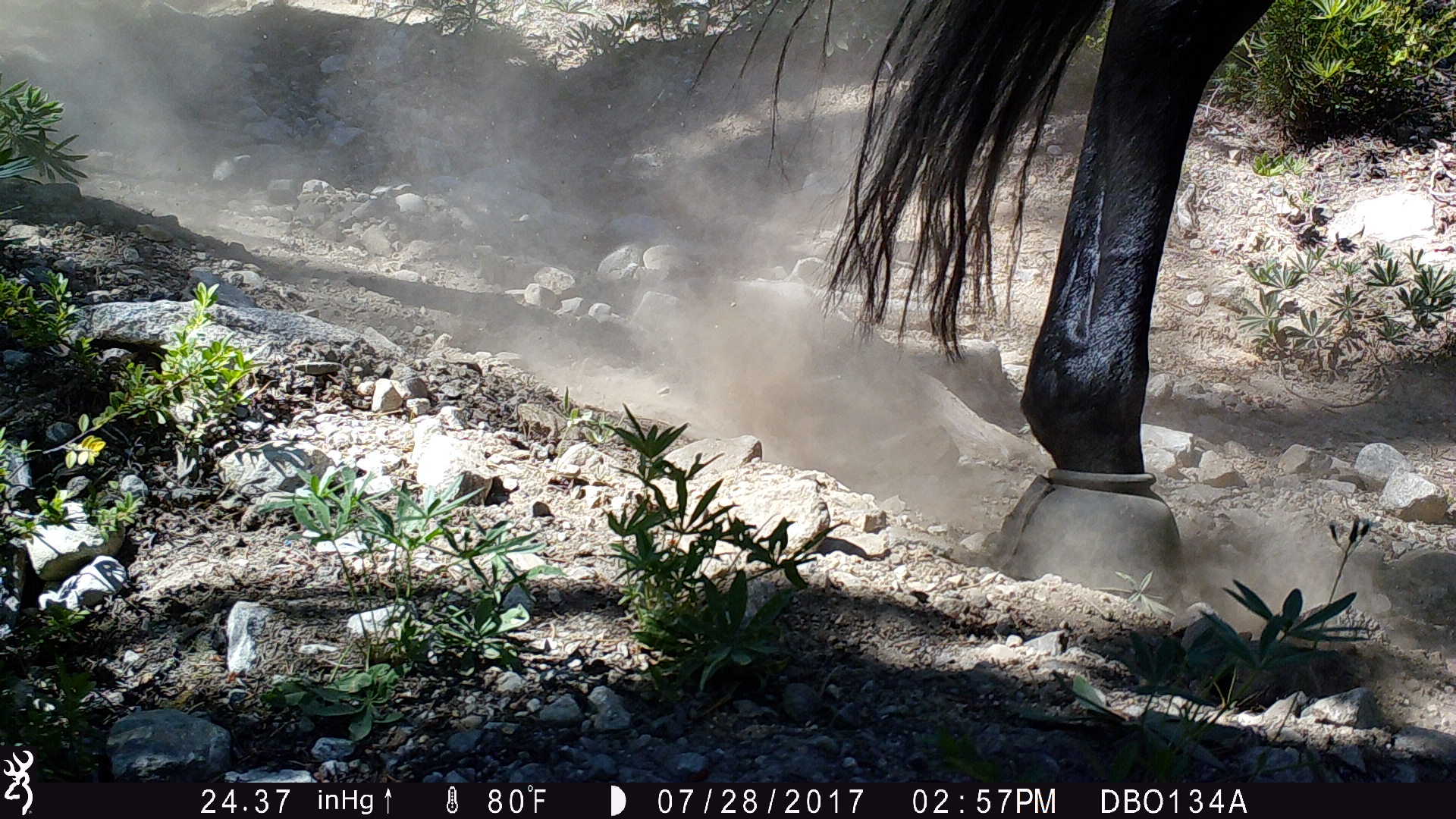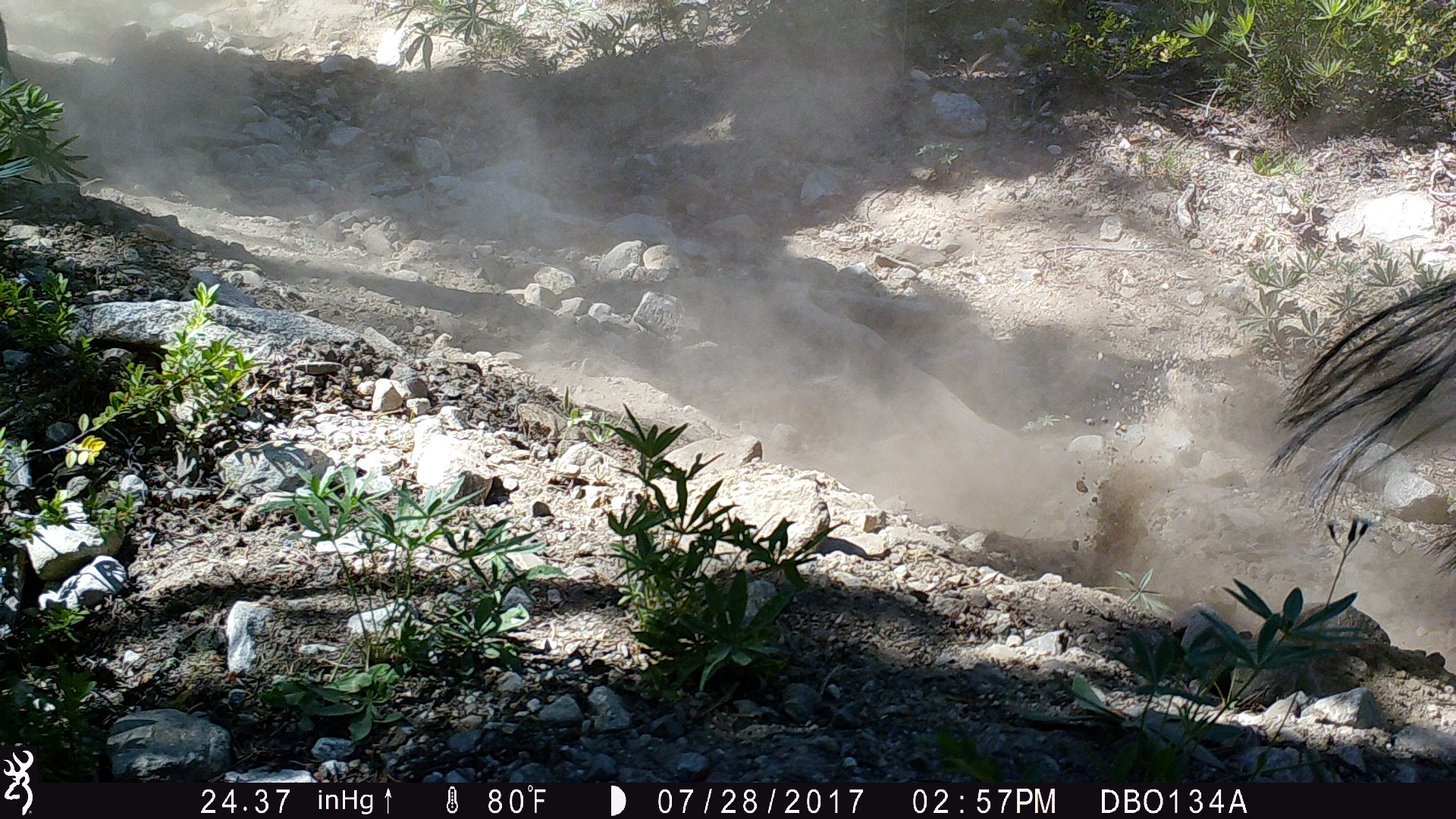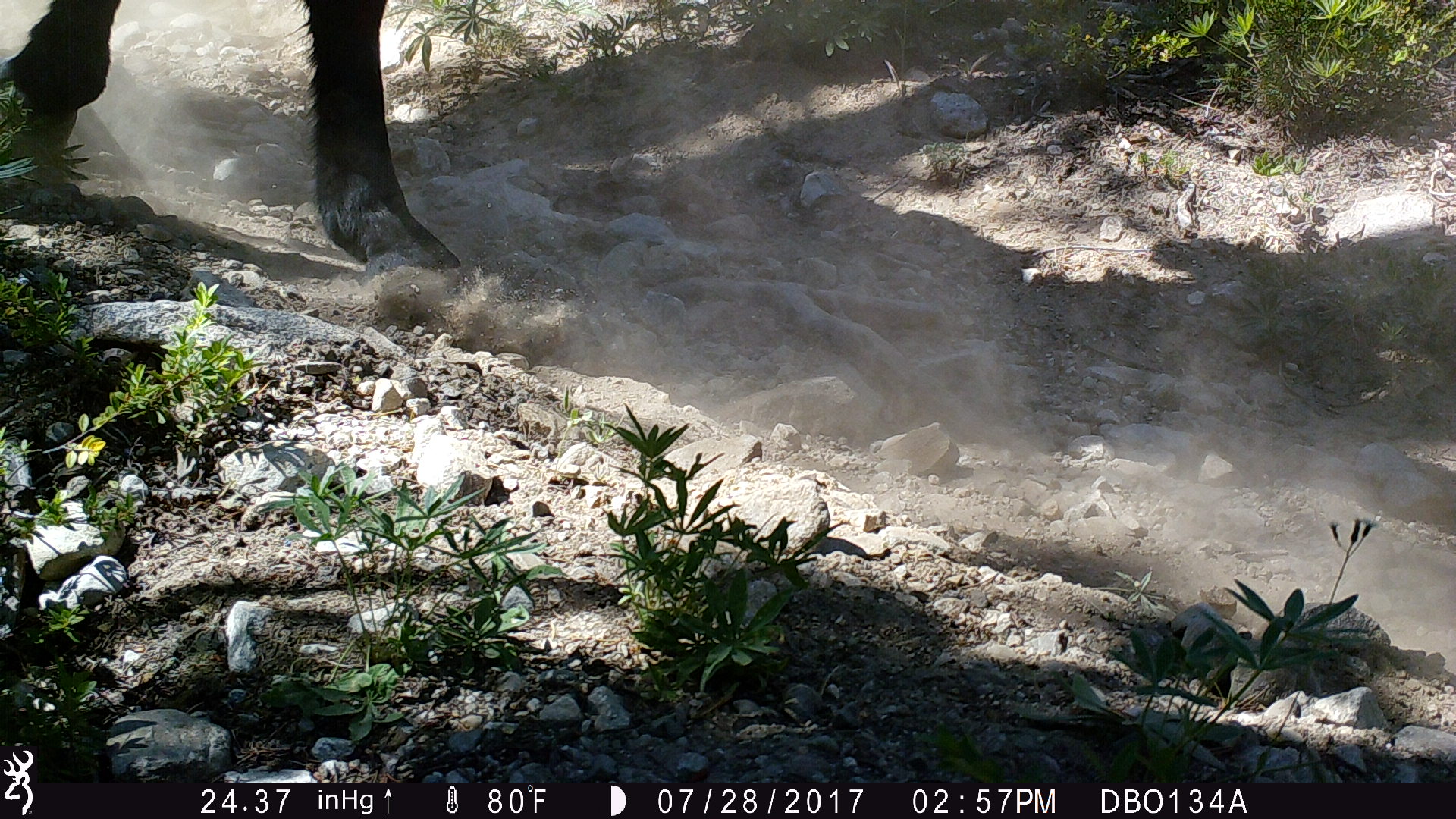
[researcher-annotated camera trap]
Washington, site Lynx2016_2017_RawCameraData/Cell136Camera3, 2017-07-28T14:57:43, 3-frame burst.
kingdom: Animalia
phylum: Chordata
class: Mammalia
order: Perissodactyla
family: Equidae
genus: Equus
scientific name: Equus caballus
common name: domestic horse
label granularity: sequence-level